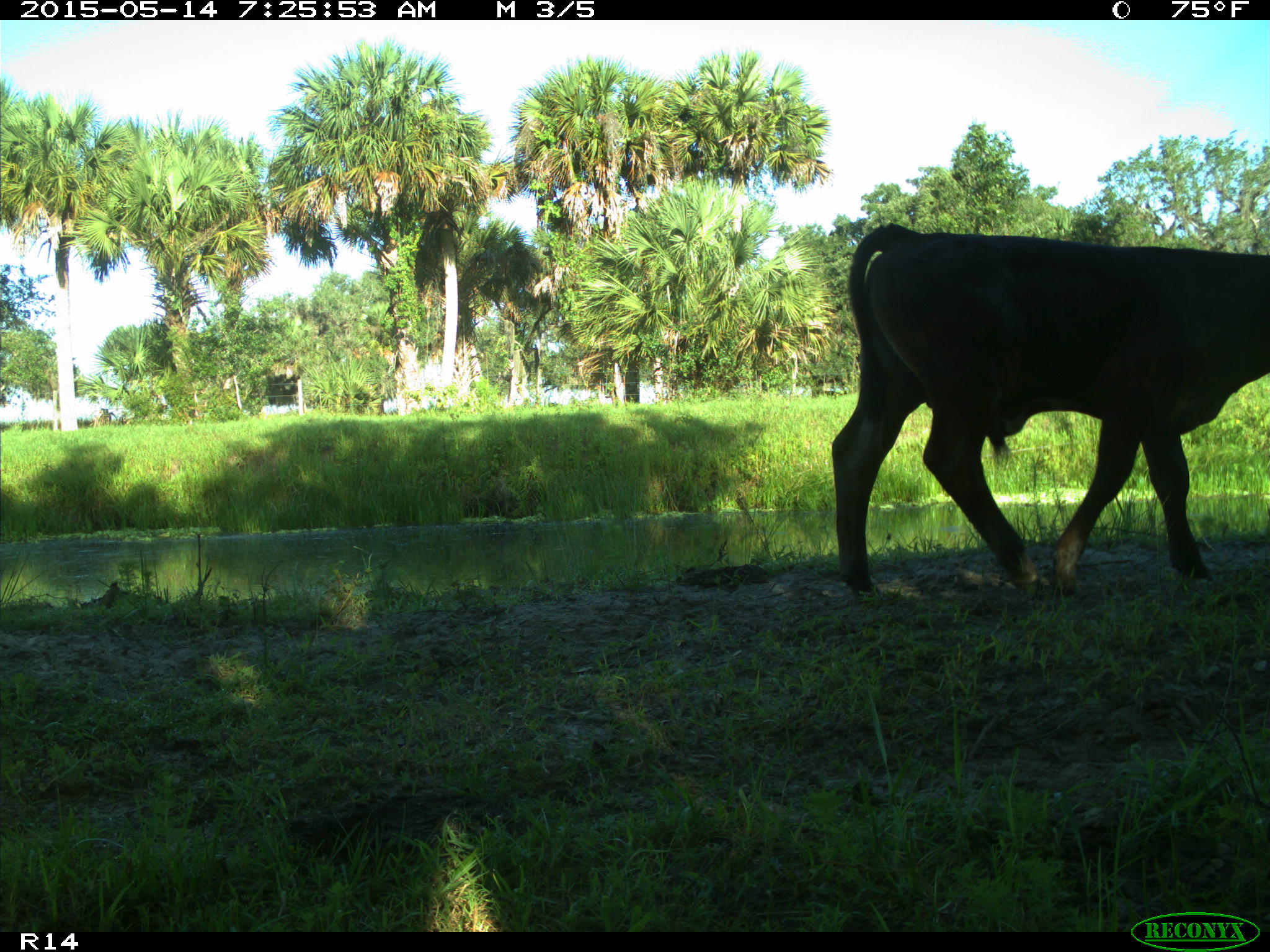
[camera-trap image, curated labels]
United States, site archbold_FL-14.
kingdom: Animalia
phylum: Chordata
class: Mammalia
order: Artiodactyla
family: Bovidae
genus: Bos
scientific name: Bos taurus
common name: domestic cow